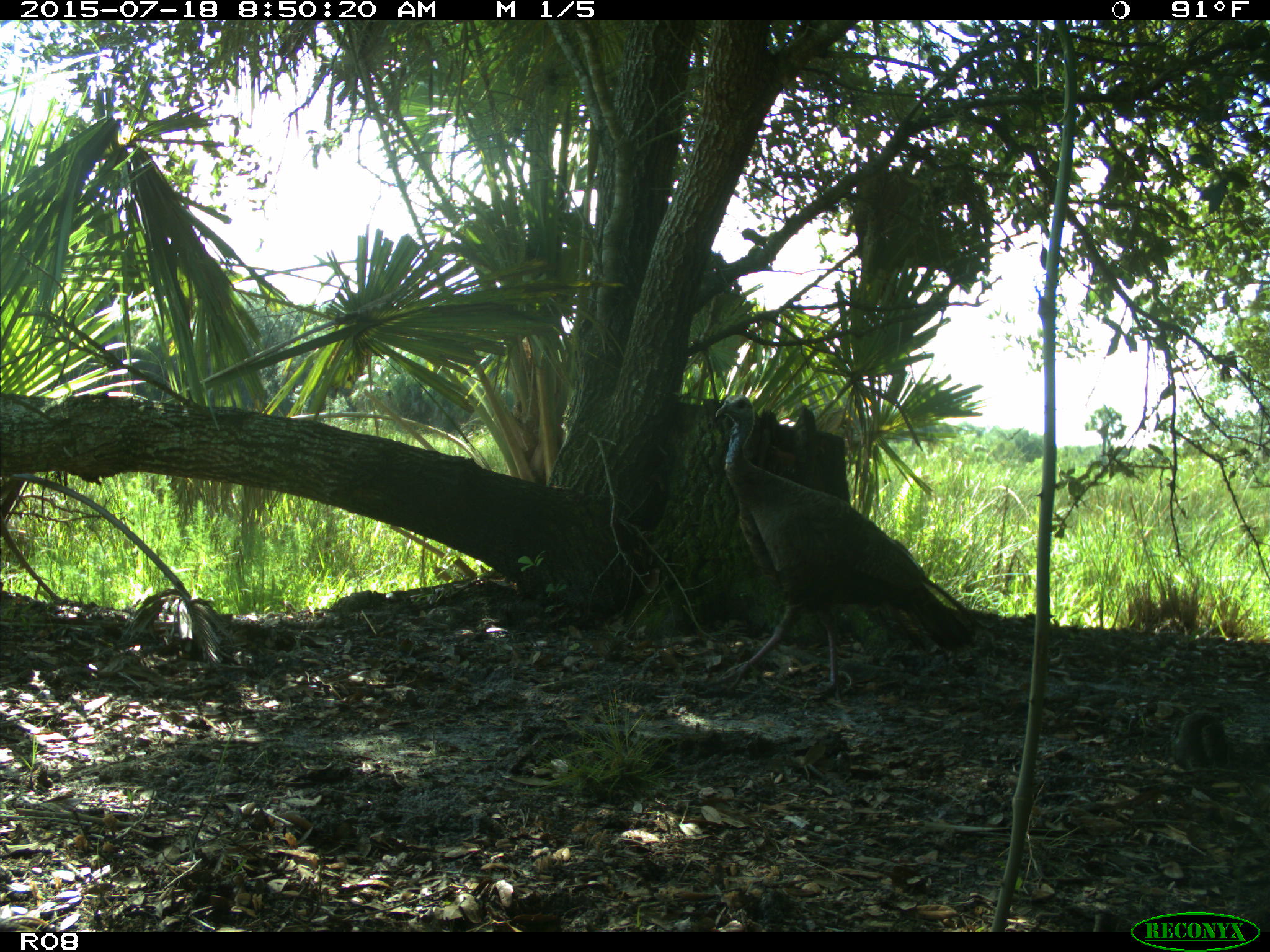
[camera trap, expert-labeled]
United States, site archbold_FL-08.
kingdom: Animalia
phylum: Chordata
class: Aves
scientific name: Aves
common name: birds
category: unidentified bird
Unidentified bird (birds) (Aves).